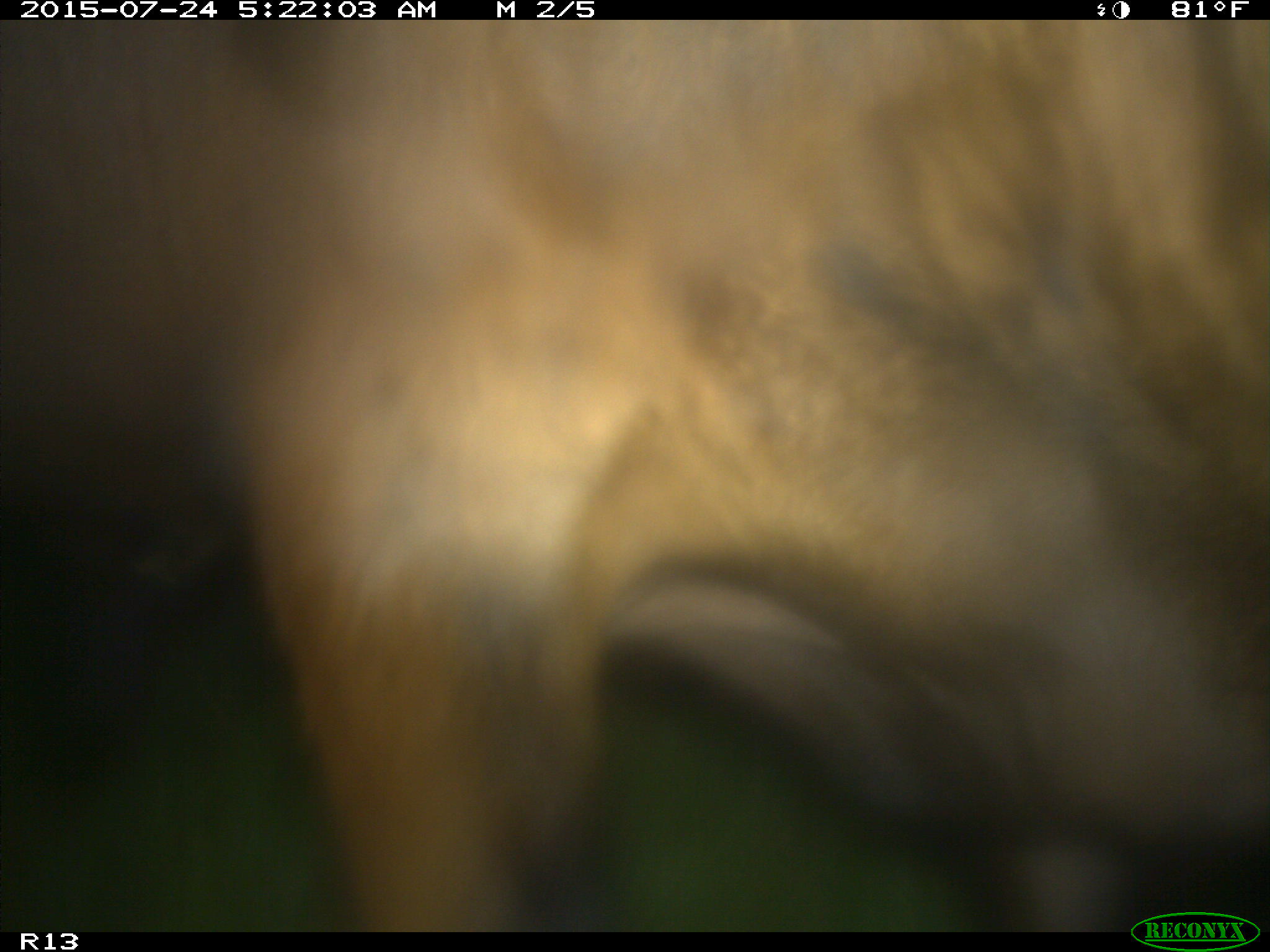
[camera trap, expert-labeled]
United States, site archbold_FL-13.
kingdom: Animalia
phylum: Chordata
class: Mammalia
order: Artiodactyla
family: Bovidae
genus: Bos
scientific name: Bos taurus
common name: domestic cow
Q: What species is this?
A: Bos taurus (domestic cow).